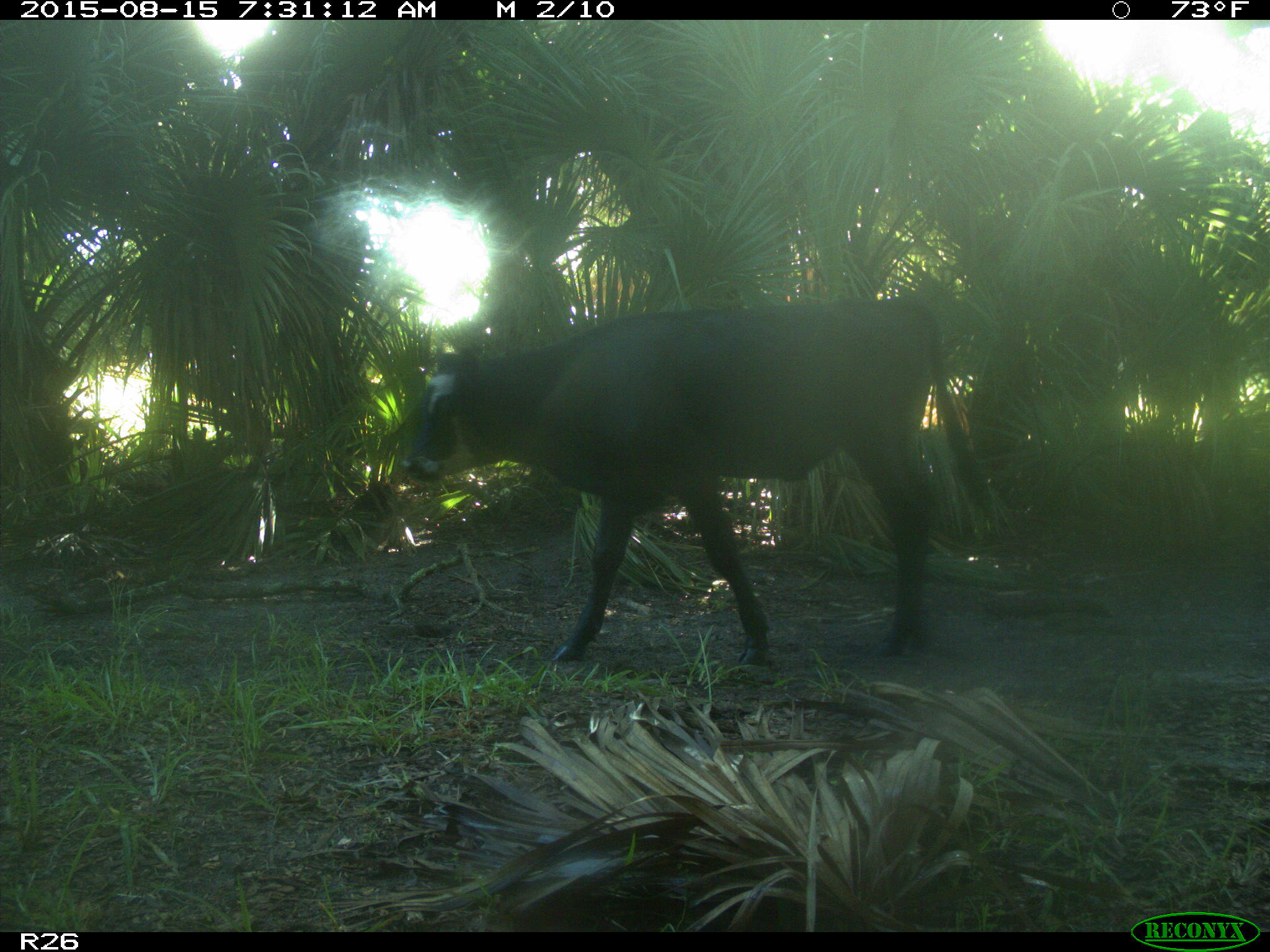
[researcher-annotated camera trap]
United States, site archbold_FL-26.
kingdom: Animalia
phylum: Chordata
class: Mammalia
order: Artiodactyla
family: Bovidae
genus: Bos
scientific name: Bos taurus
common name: domestic cow